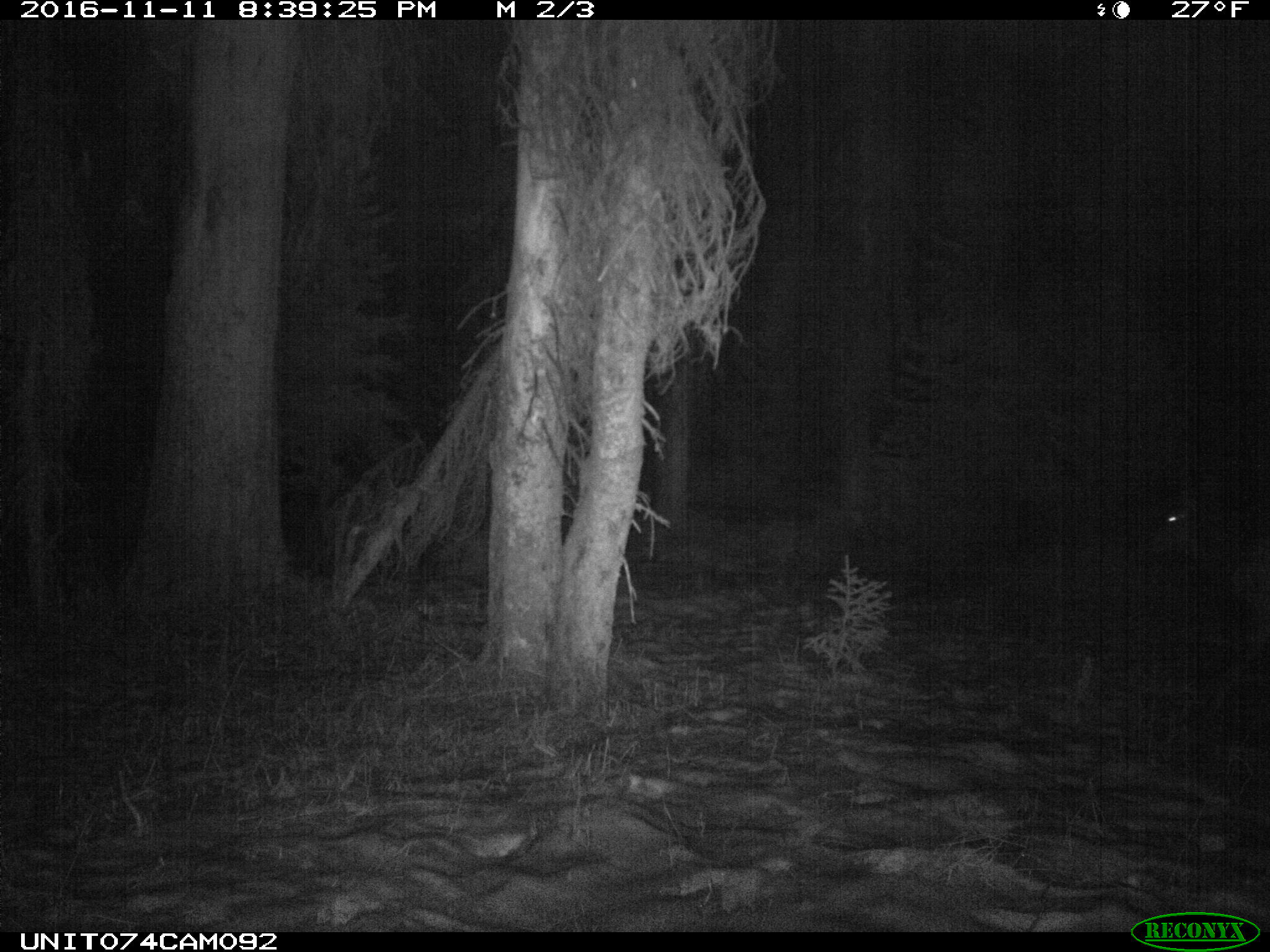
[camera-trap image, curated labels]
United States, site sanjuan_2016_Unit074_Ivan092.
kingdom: Animalia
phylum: Chordata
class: Mammalia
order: Artiodactyla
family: Cervidae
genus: Cervus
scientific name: Cervus elaphus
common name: red deer